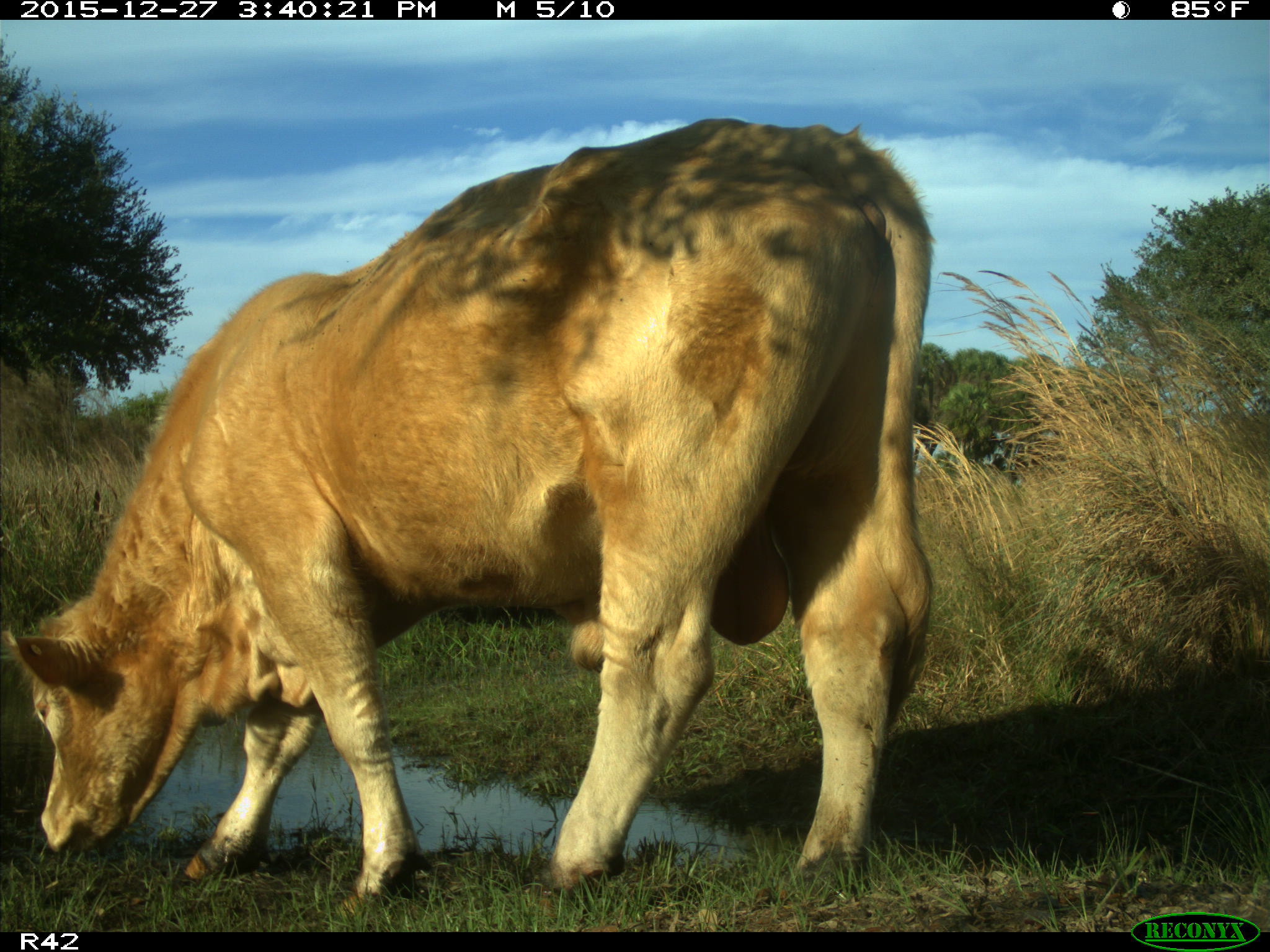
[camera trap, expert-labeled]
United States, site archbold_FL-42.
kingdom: Animalia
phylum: Chordata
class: Mammalia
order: Artiodactyla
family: Bovidae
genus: Bos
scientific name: Bos taurus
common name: domestic cow